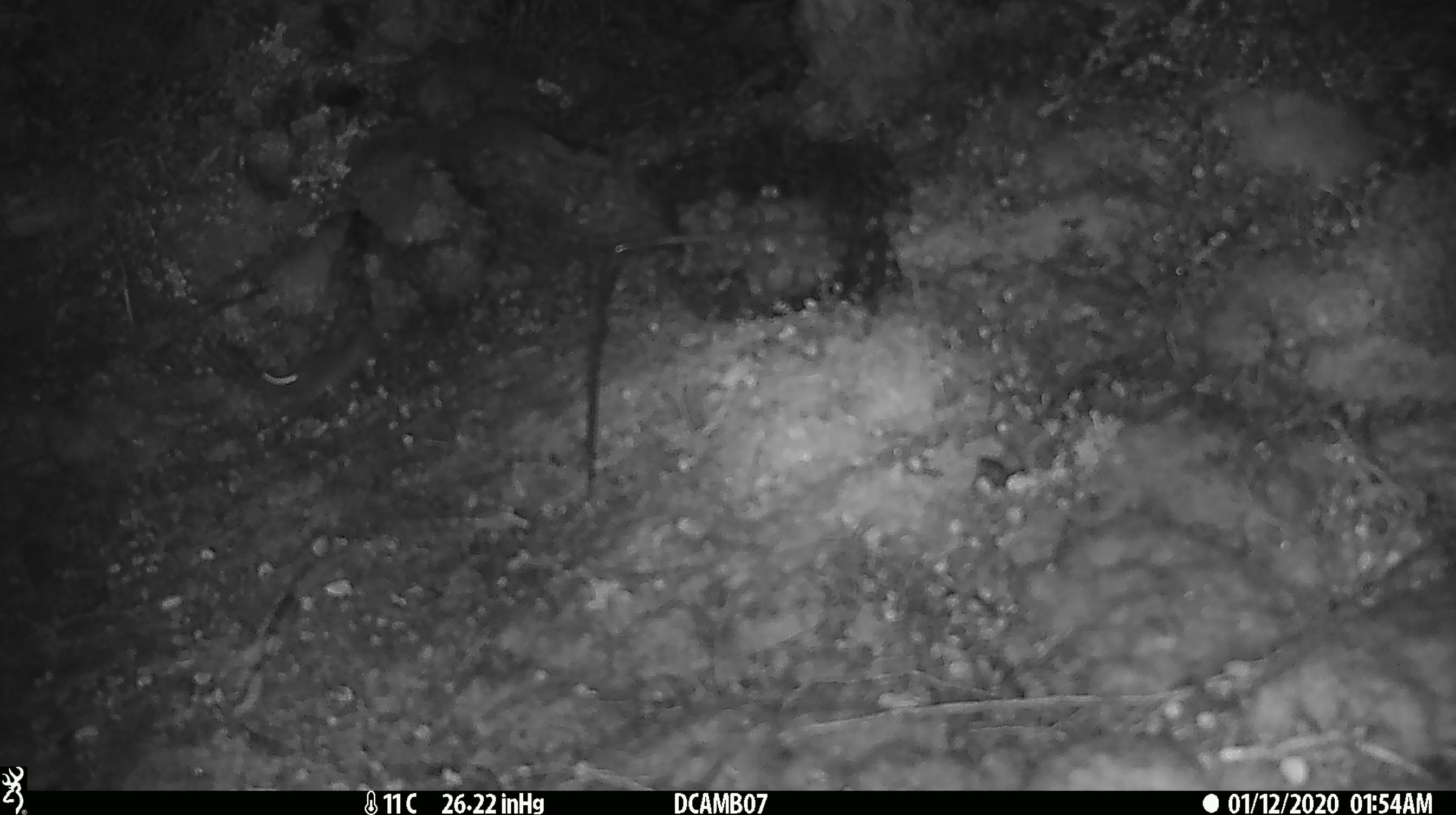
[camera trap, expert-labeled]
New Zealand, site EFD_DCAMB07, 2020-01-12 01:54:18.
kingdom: Animalia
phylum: Chordata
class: Mammalia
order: Rodentia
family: Muridae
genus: Mus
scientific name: Mus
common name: mouse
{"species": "mouse (Mus)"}